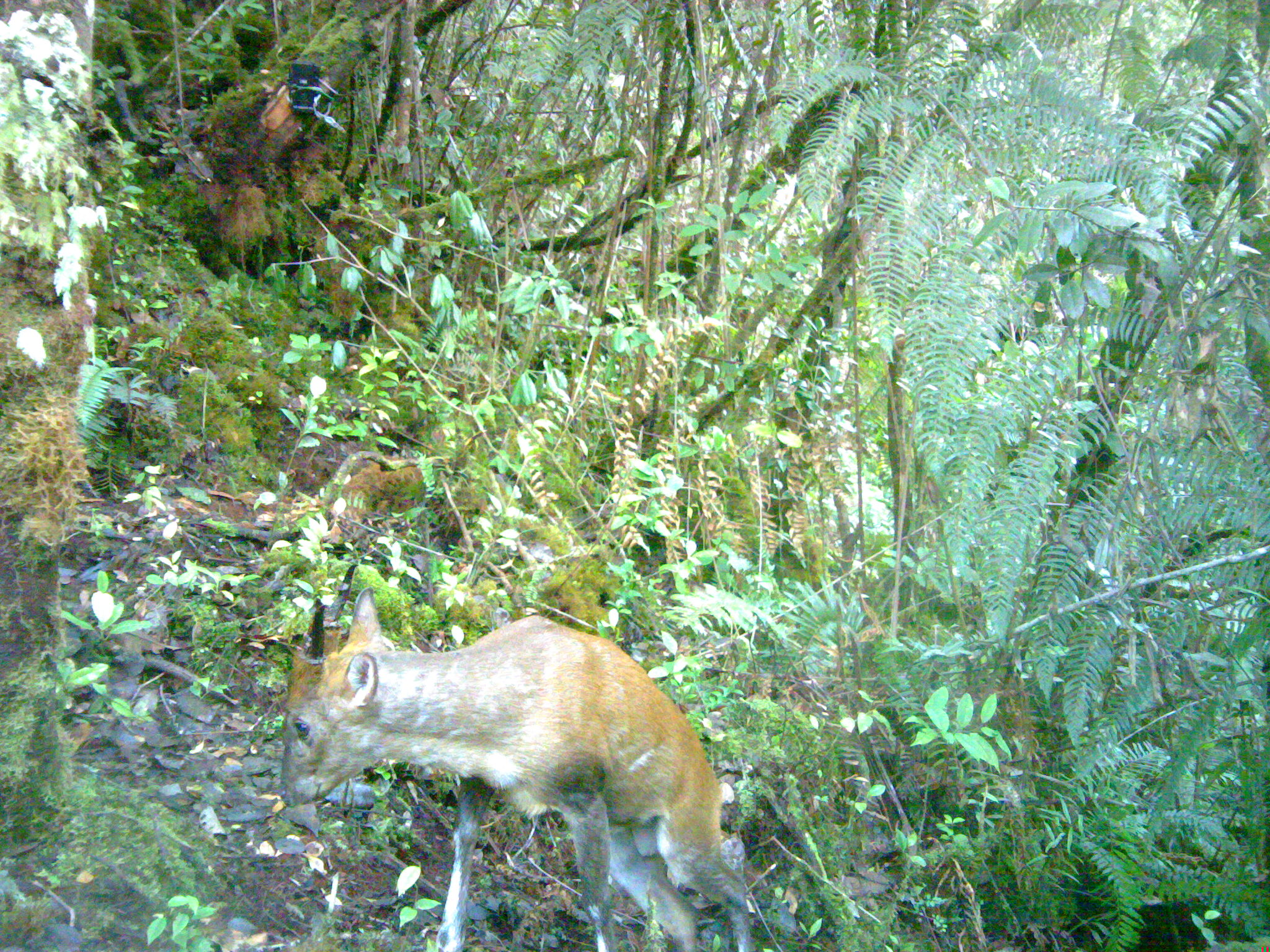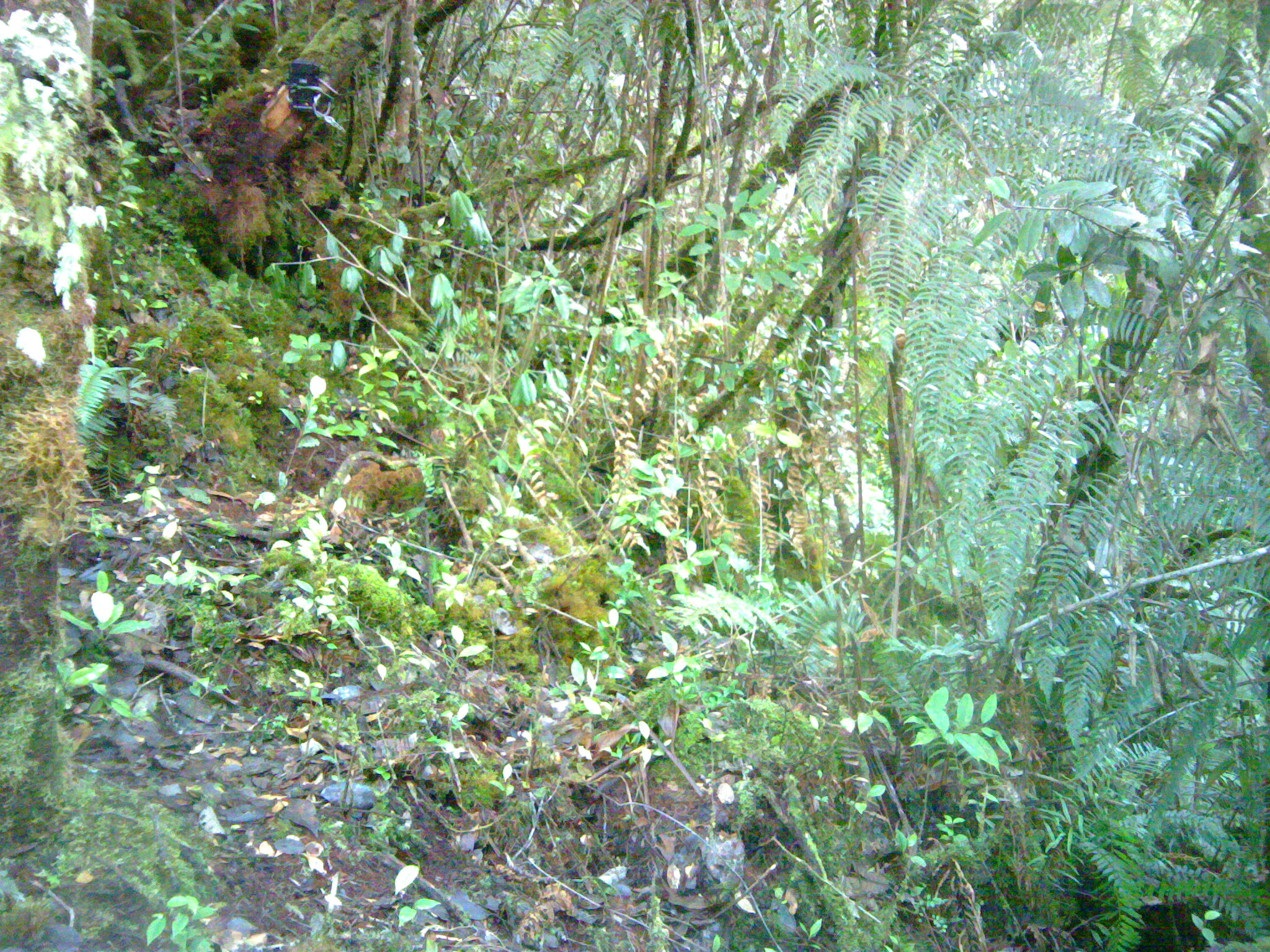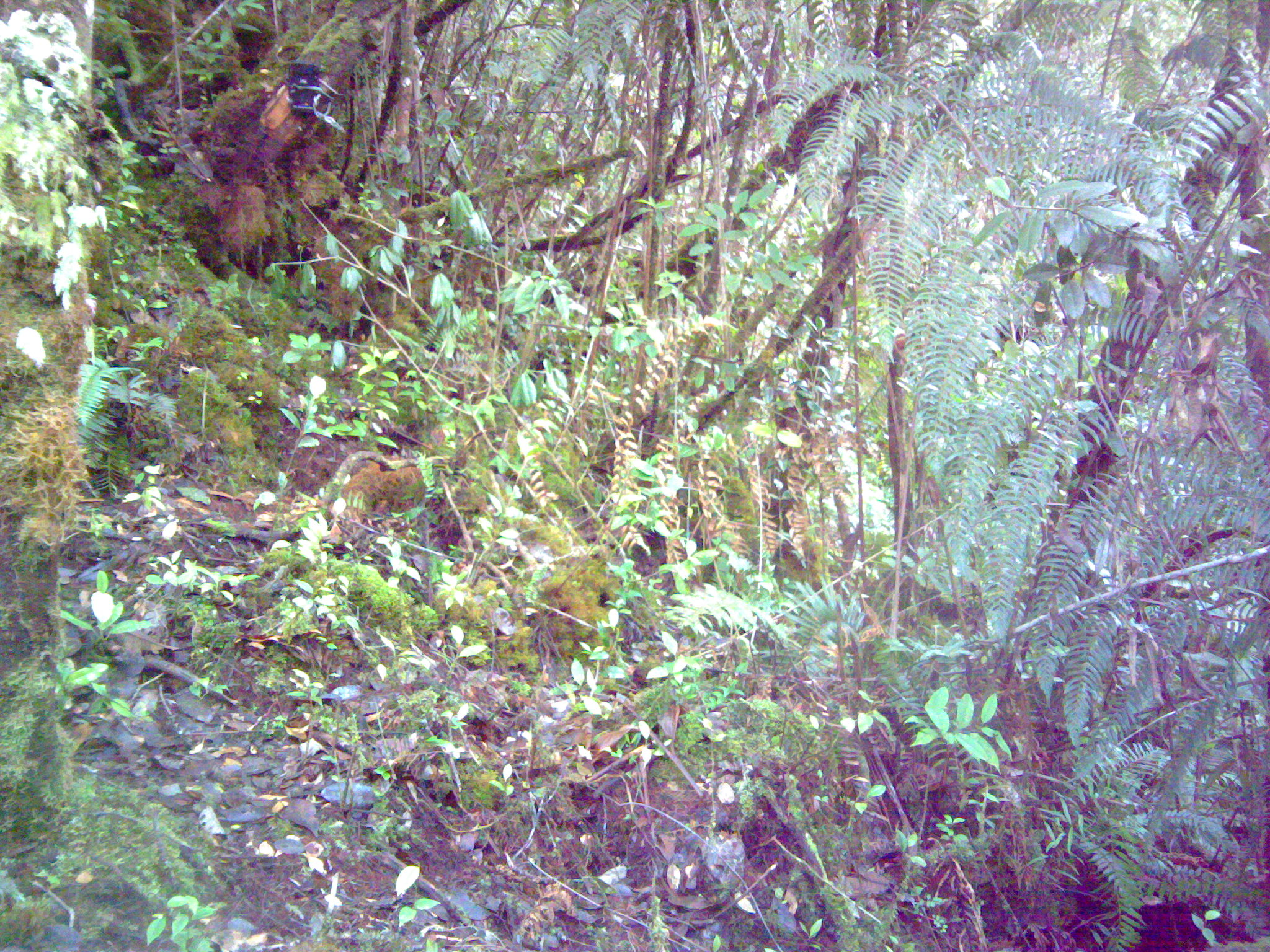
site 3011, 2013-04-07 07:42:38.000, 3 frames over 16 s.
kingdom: Animalia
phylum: Chordata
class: Mammalia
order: Artiodactyla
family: Cervidae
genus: Muntiacus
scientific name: Muntiacus muntjak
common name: southern red muntjac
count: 1